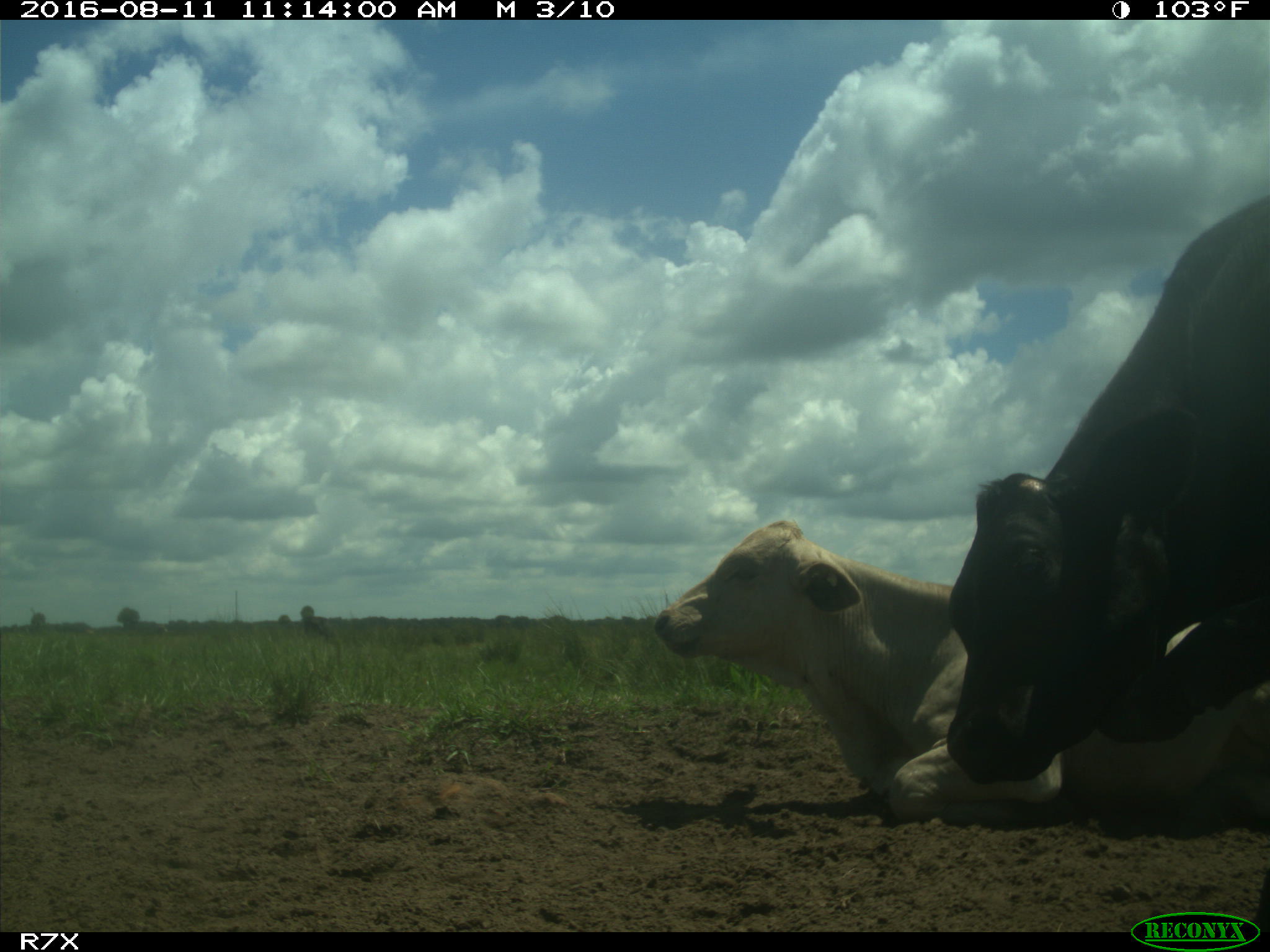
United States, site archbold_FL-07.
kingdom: Animalia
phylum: Chordata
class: Mammalia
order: Artiodactyla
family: Bovidae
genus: Bos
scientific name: Bos taurus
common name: domestic cow